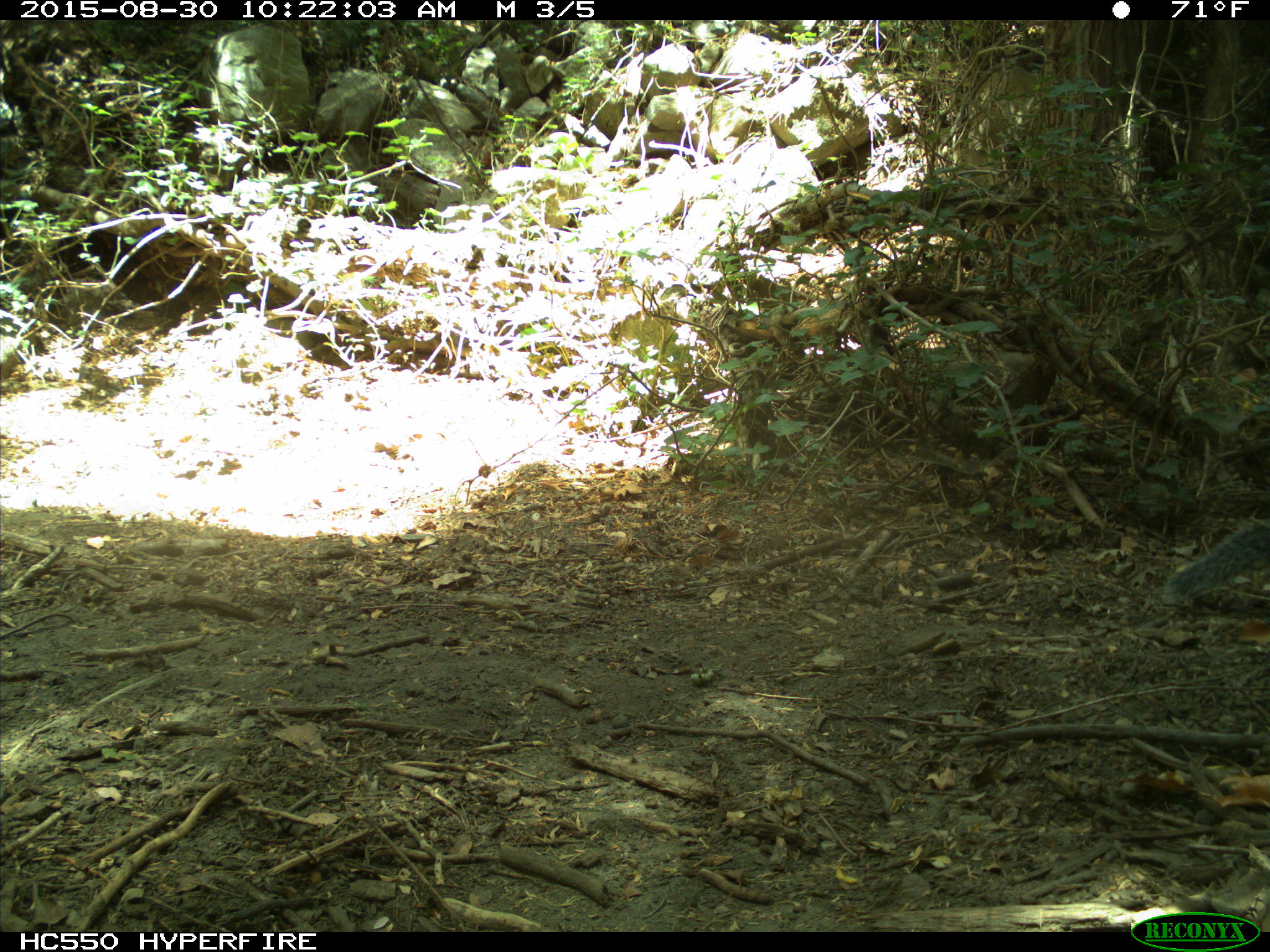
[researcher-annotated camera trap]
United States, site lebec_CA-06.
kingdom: Animalia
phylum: Chordata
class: Mammalia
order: Rodentia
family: Sciuridae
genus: Sciurus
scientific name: Sciurus carolinensis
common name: eastern gray squirrel